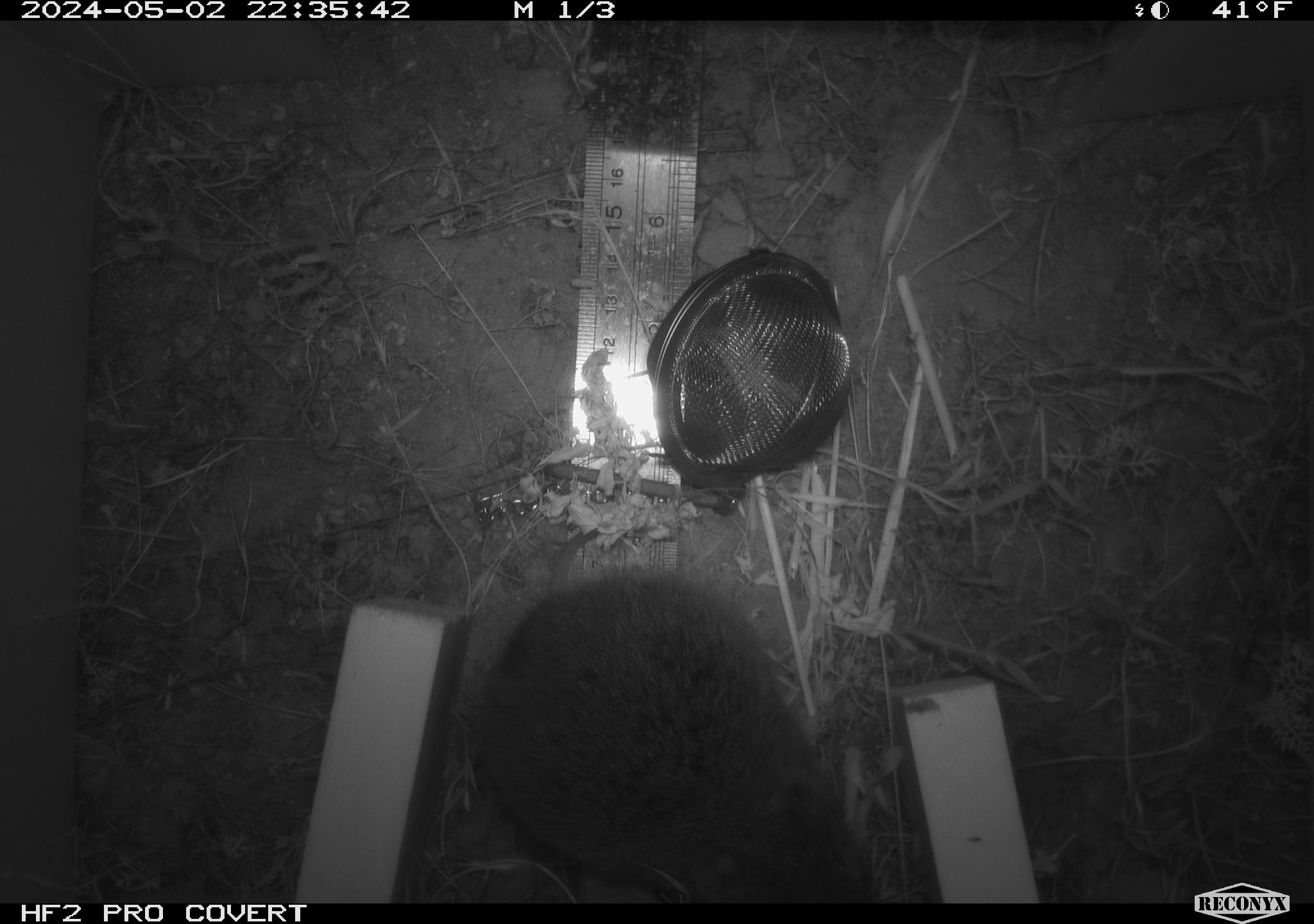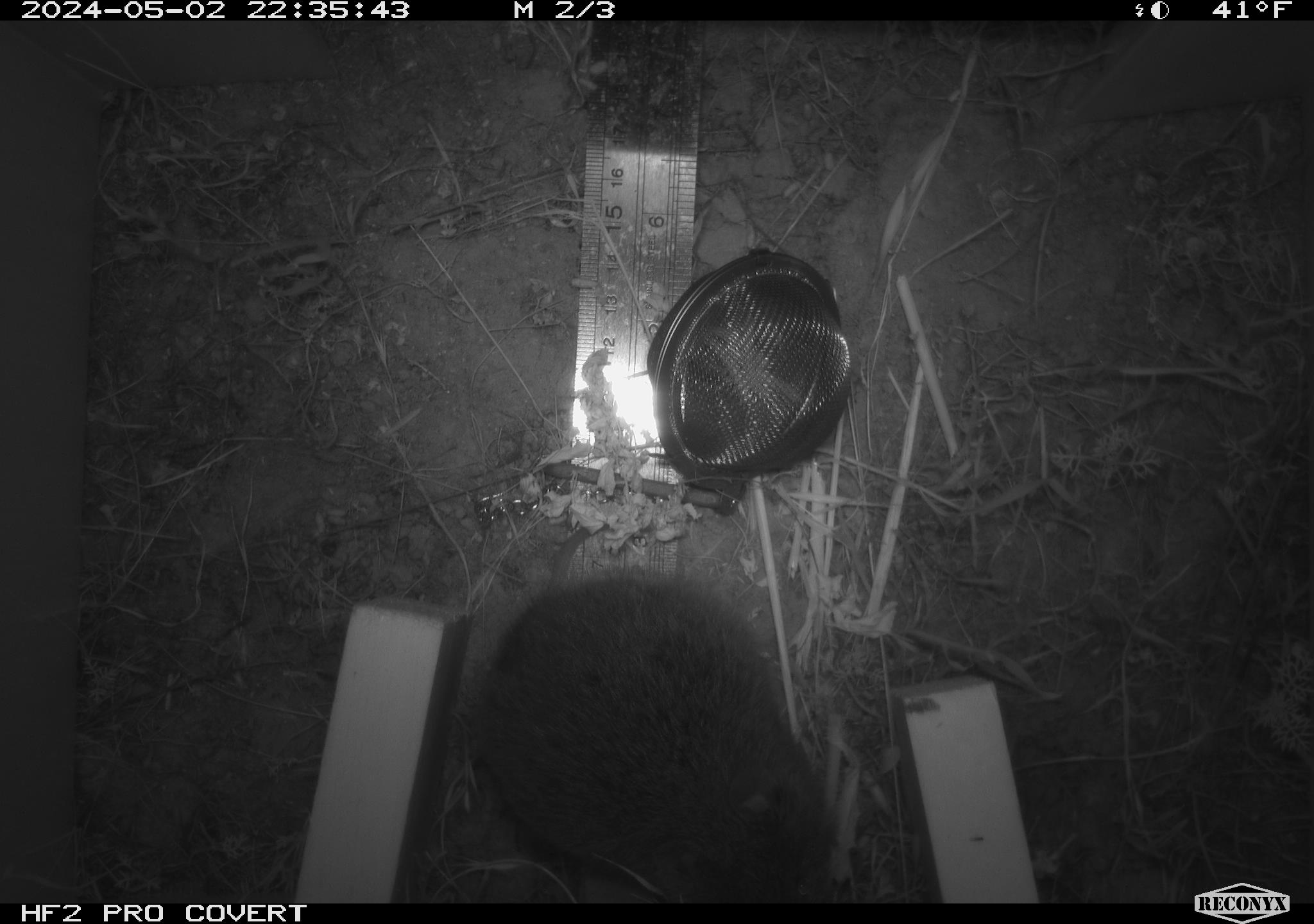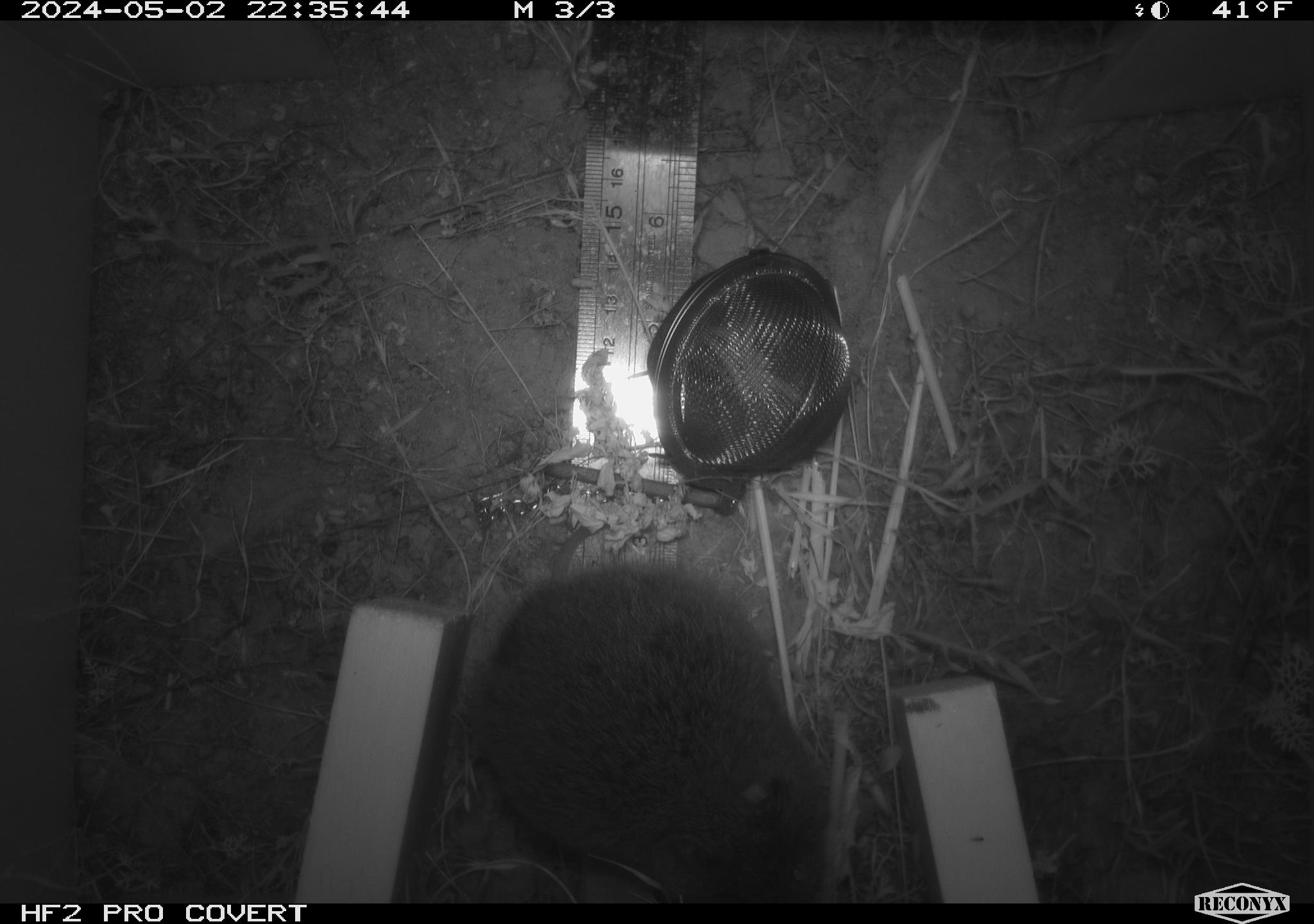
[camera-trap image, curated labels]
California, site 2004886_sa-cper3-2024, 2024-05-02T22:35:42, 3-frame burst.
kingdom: Animalia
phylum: Chordata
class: Mammalia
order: Rodentia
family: Cricetidae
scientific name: Arvicolinae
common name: voles, lemmings, and muskrats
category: arvicolinae subfamily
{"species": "arvicolinae subfamily (voles, lemmings, and muskrats) (Arvicolinae)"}